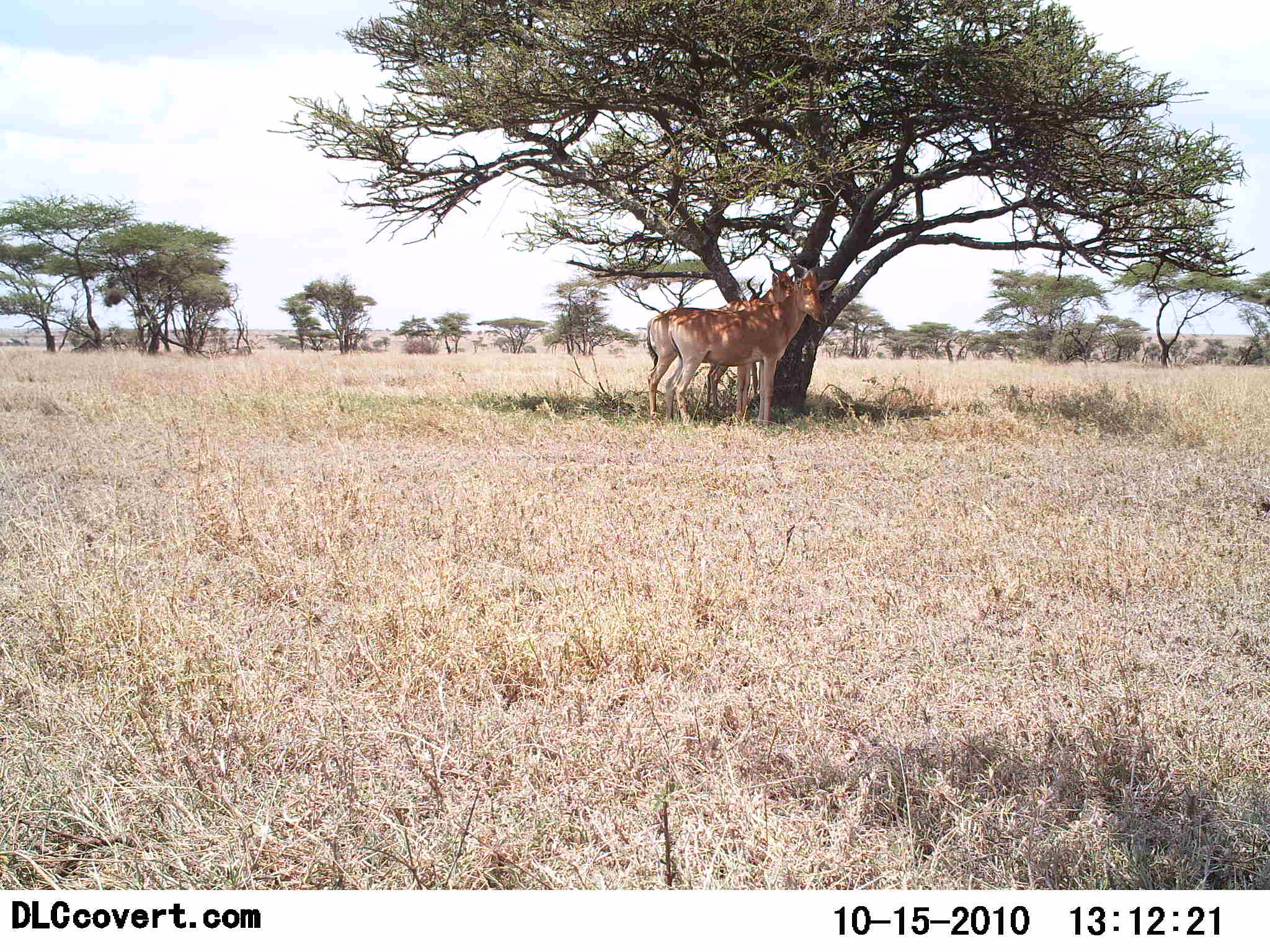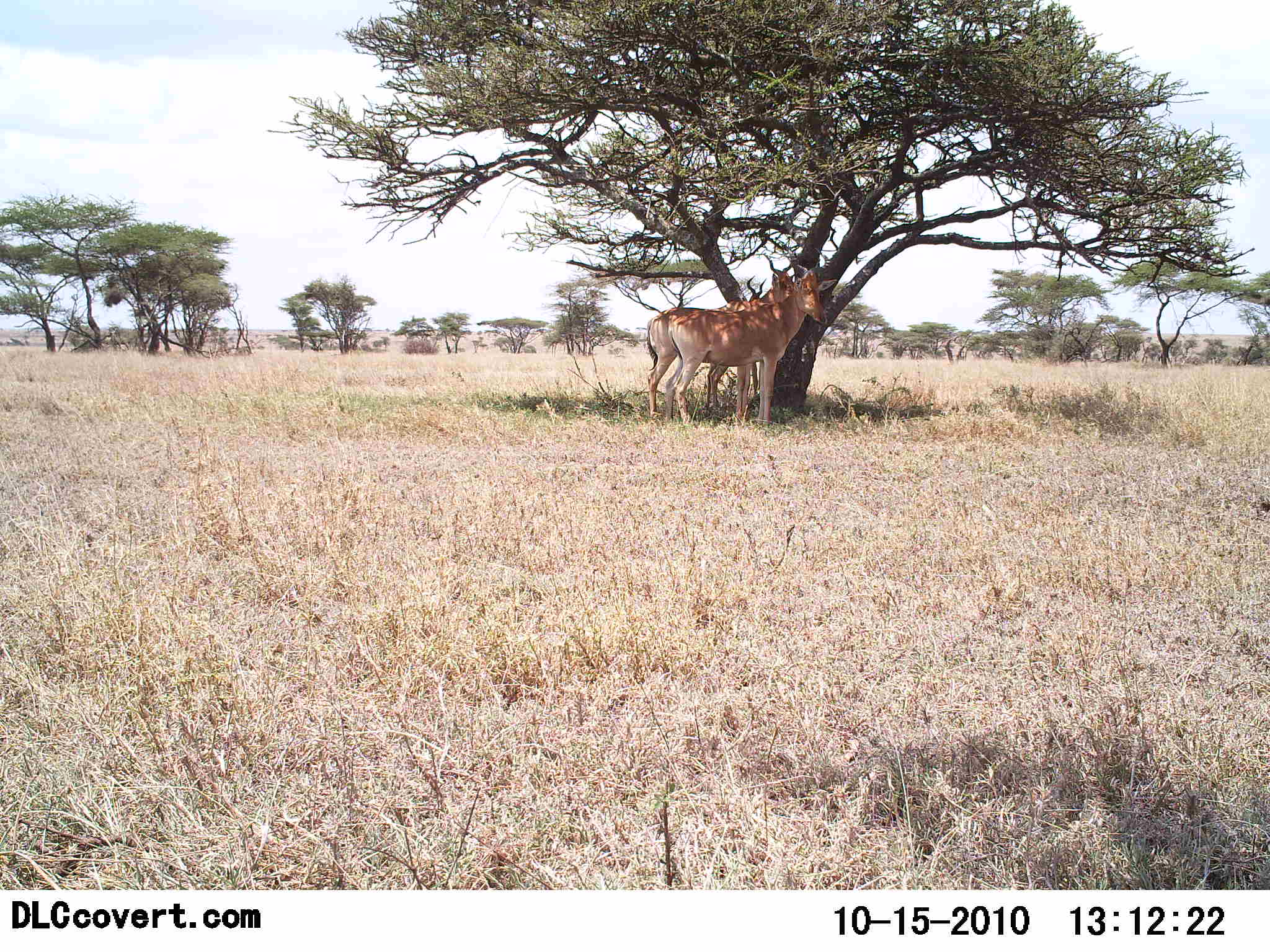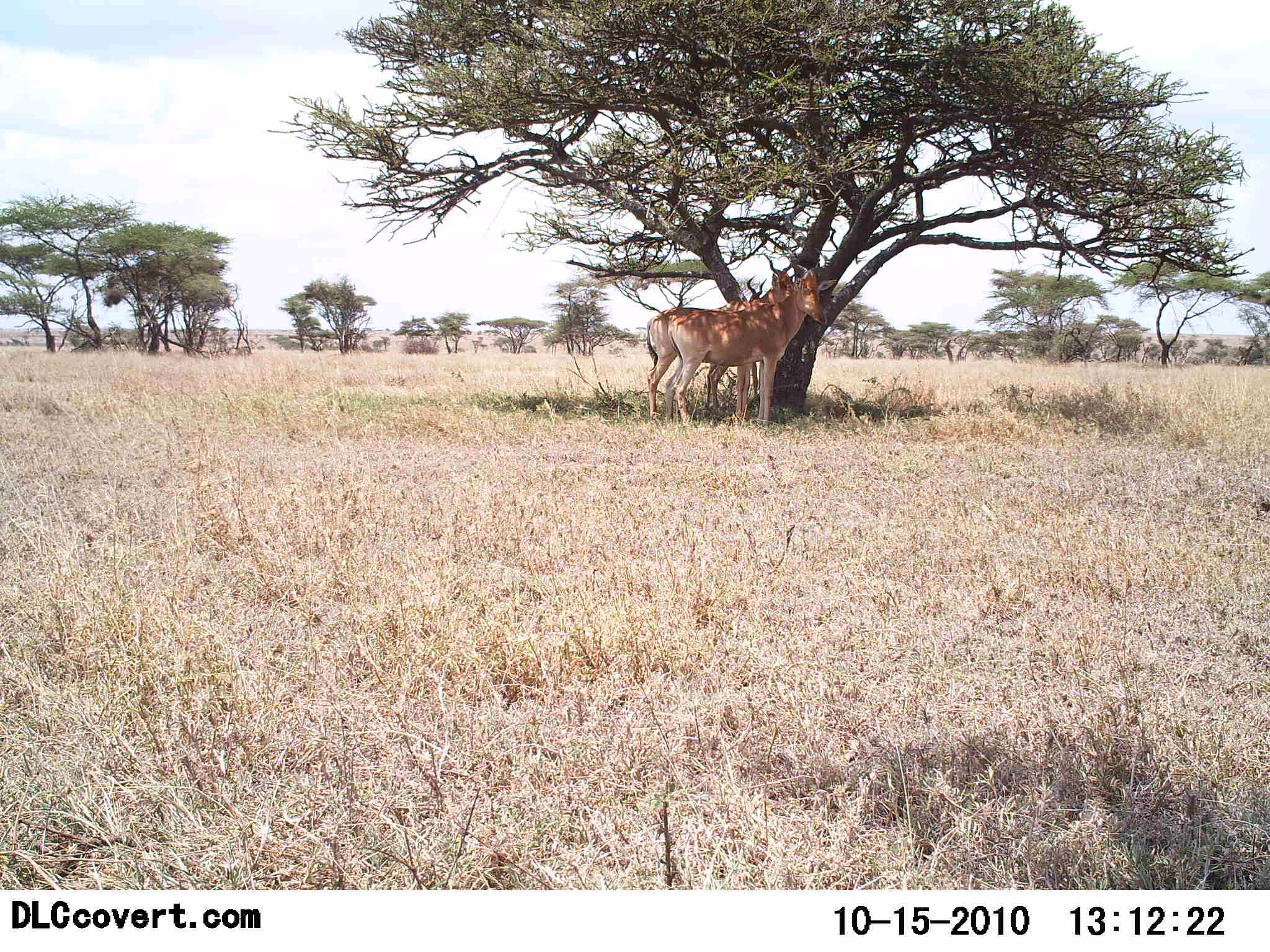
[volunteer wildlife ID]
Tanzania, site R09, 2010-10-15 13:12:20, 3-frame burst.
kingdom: Animalia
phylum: Chordata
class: Mammalia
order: Artiodactyla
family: Bovidae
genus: Alcelaphus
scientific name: Alcelaphus buselaphus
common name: hartebeest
Hartebeest (Alcelaphus buselaphus), count 2. Behavior (volunteer vote fractions): standing 89%, resting 33%, moving 0%, interacting 0%. Young present (vote fraction): 0%. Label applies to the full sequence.